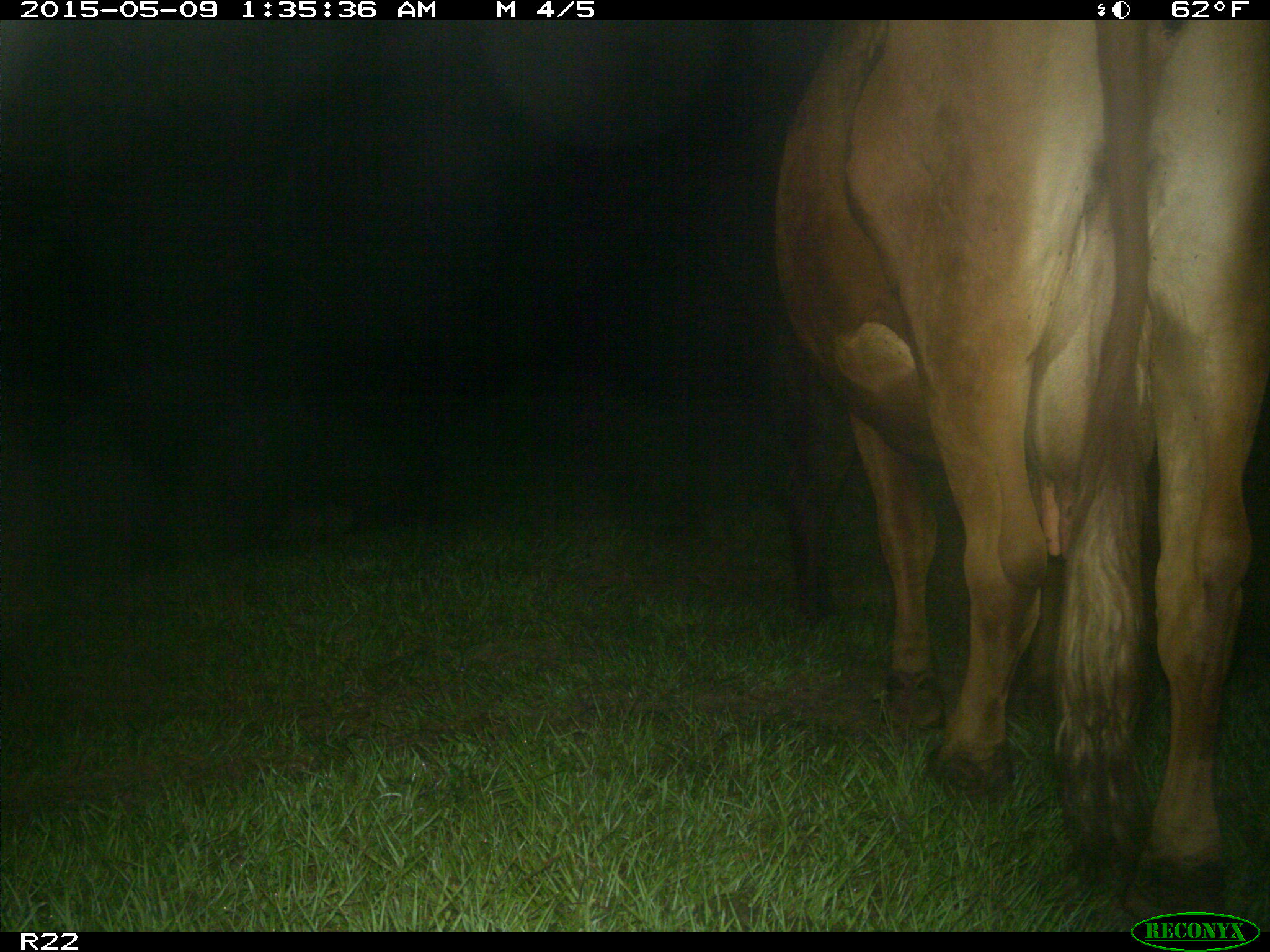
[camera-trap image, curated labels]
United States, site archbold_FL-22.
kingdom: Animalia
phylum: Chordata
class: Mammalia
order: Artiodactyla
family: Bovidae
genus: Bos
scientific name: Bos taurus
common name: domestic cow